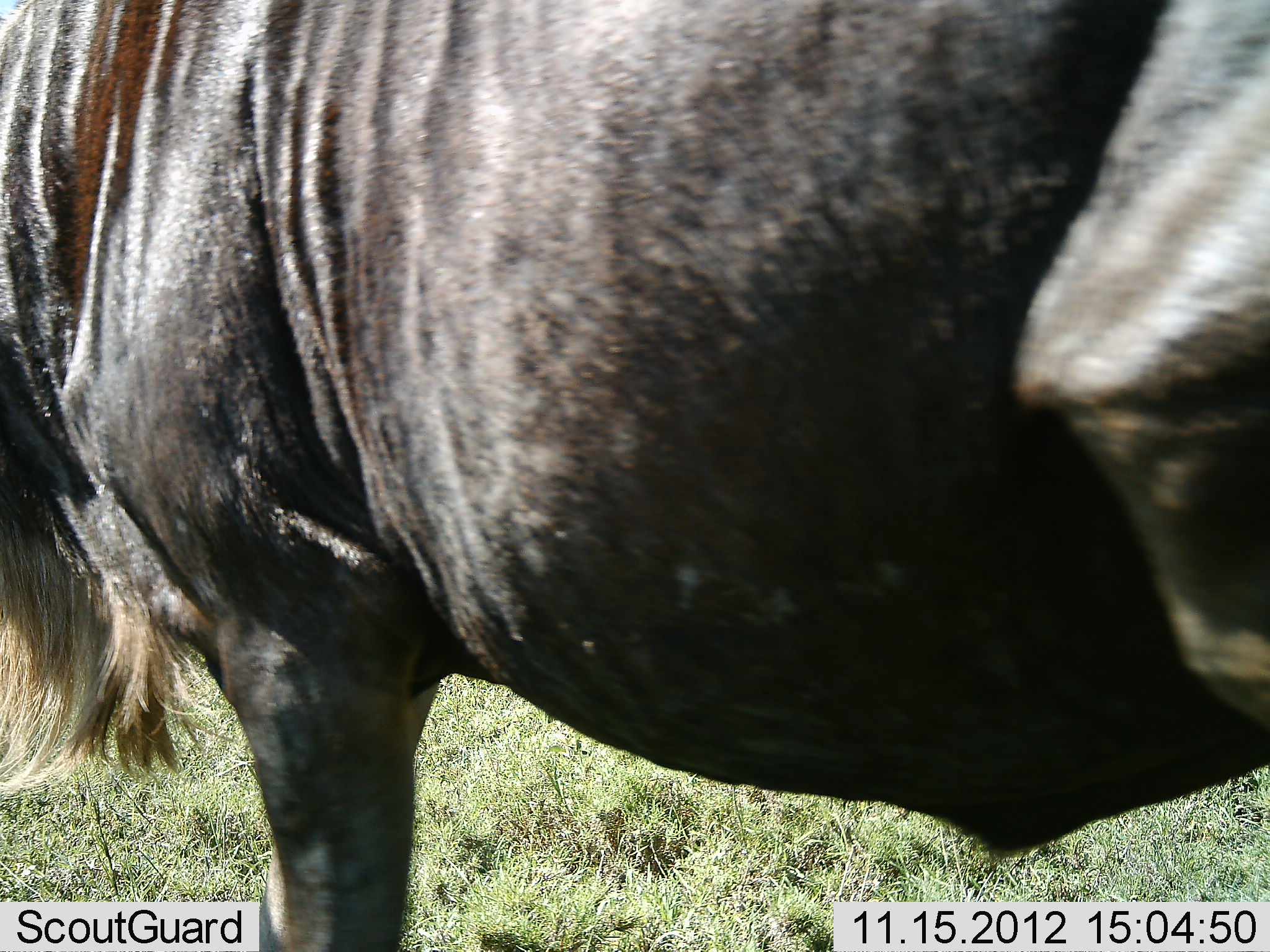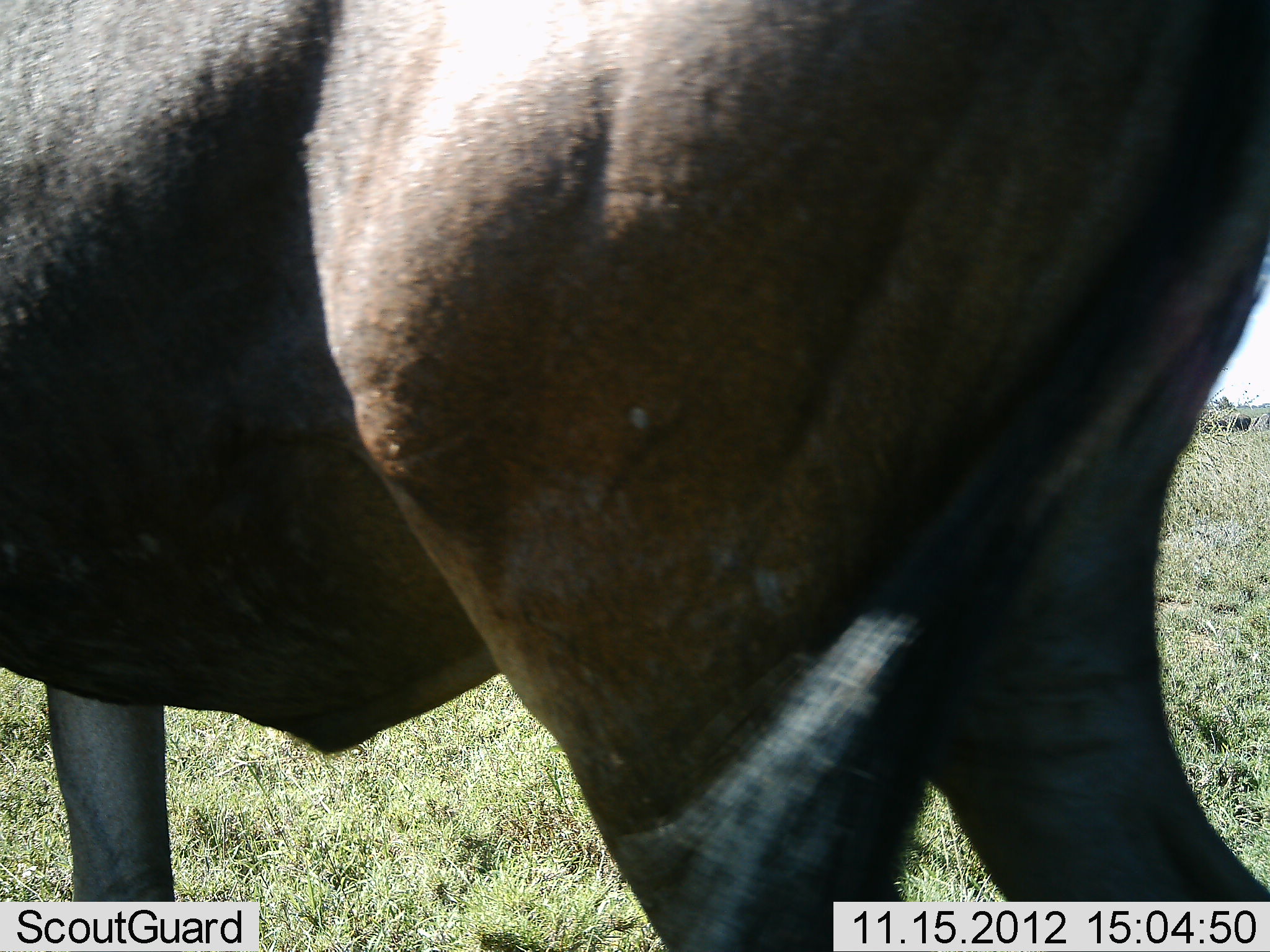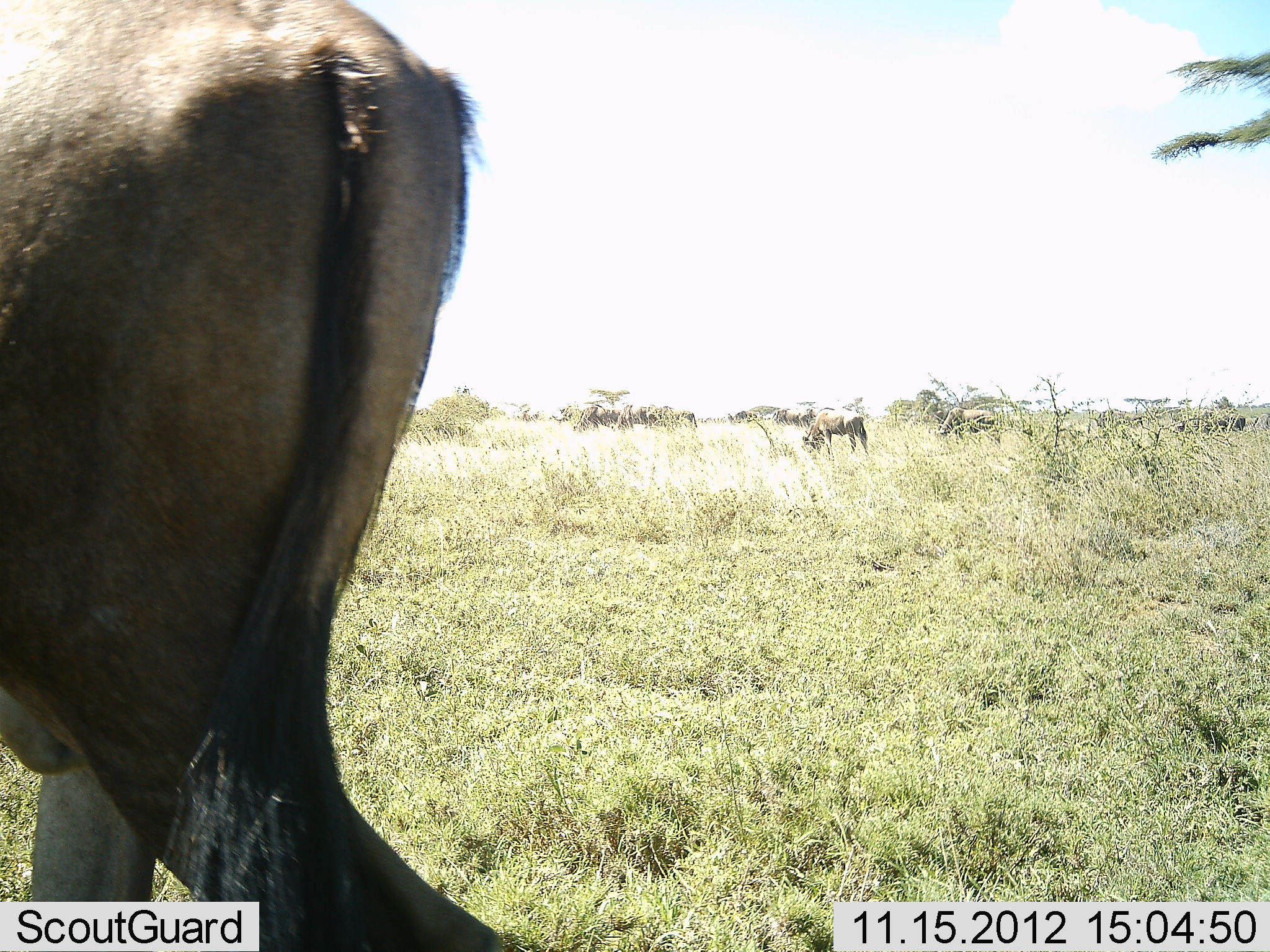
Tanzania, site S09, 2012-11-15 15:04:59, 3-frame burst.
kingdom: Animalia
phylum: Chordata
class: Mammalia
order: Artiodactyla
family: Bovidae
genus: Connochaetes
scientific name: Connochaetes taurinus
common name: blue wildebeest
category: wildebeest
Wildebeest (blue wildebeest) (Connochaetes taurinus), count 8. Behavior (volunteer vote fractions): standing 61%, resting 0%, moving 56%, interacting 0%. Young present (vote fraction): 0%. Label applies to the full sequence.